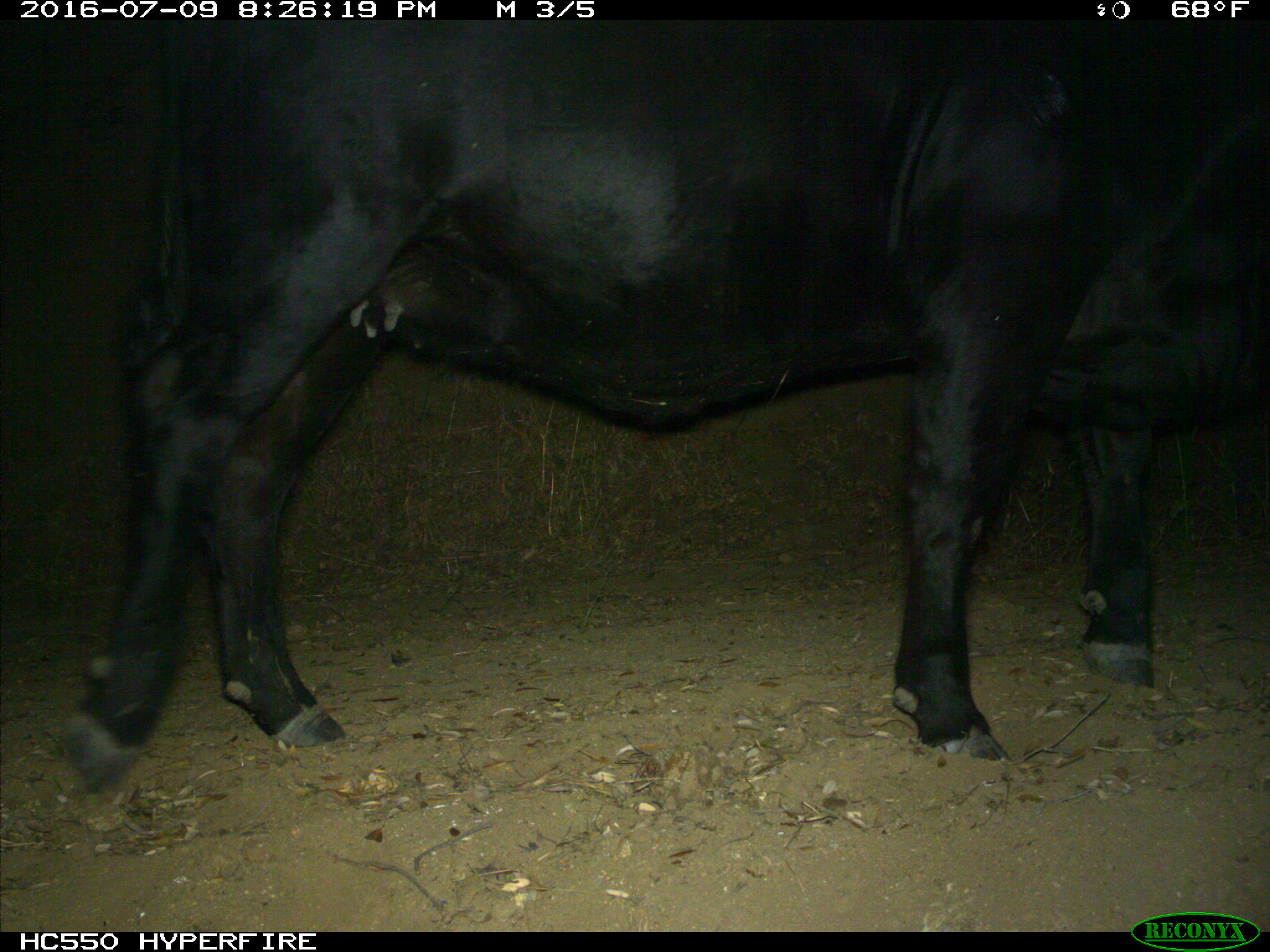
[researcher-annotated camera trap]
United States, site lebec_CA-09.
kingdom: Animalia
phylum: Chordata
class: Mammalia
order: Artiodactyla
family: Bovidae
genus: Bos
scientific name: Bos taurus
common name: domestic cow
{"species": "Bos taurus (domestic cow)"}